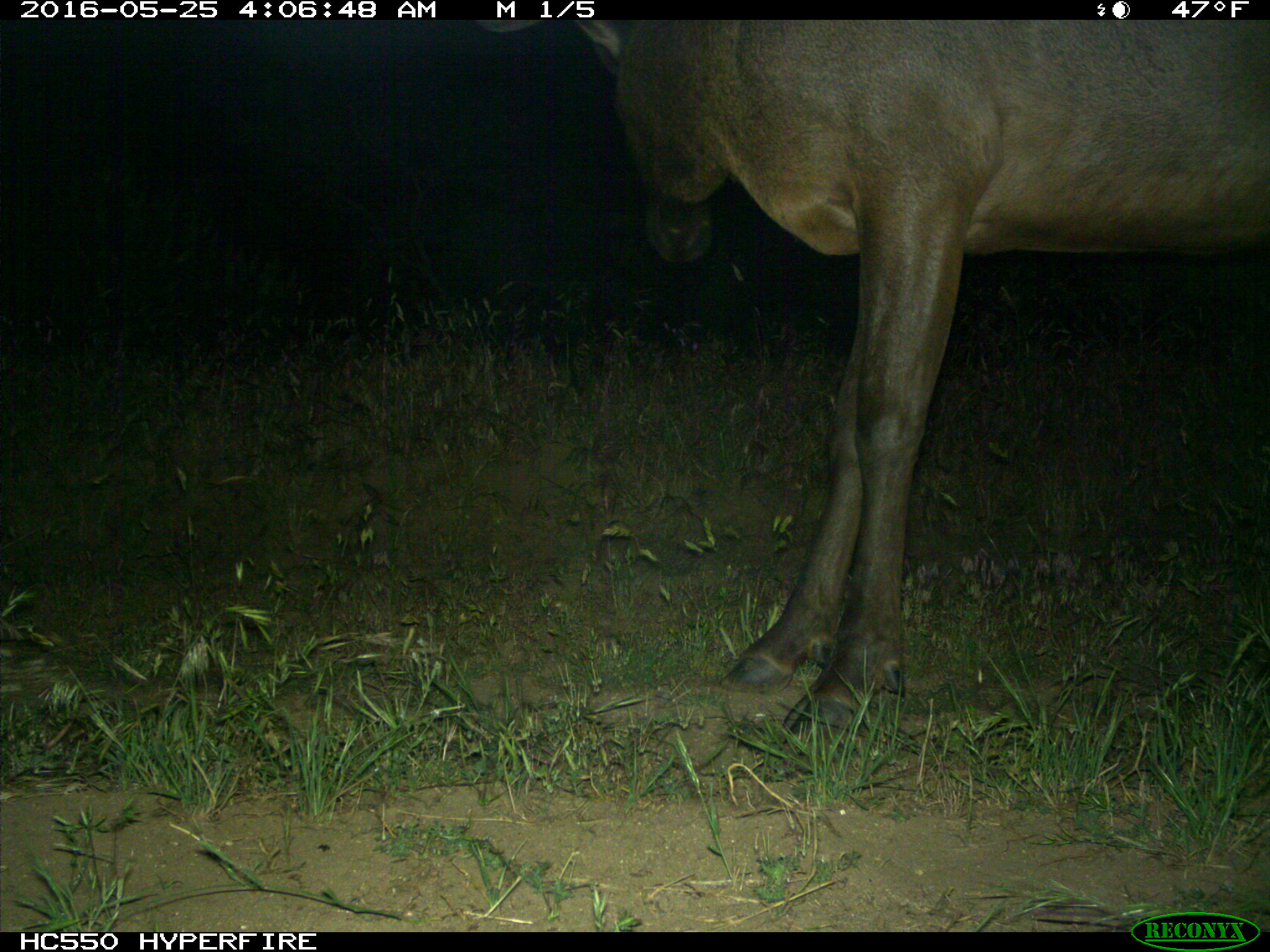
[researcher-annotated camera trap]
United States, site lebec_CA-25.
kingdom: Animalia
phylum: Chordata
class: Mammalia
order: Artiodactyla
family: Cervidae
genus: Cervus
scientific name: Cervus canadensis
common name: elk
Cervus canadensis (elk).